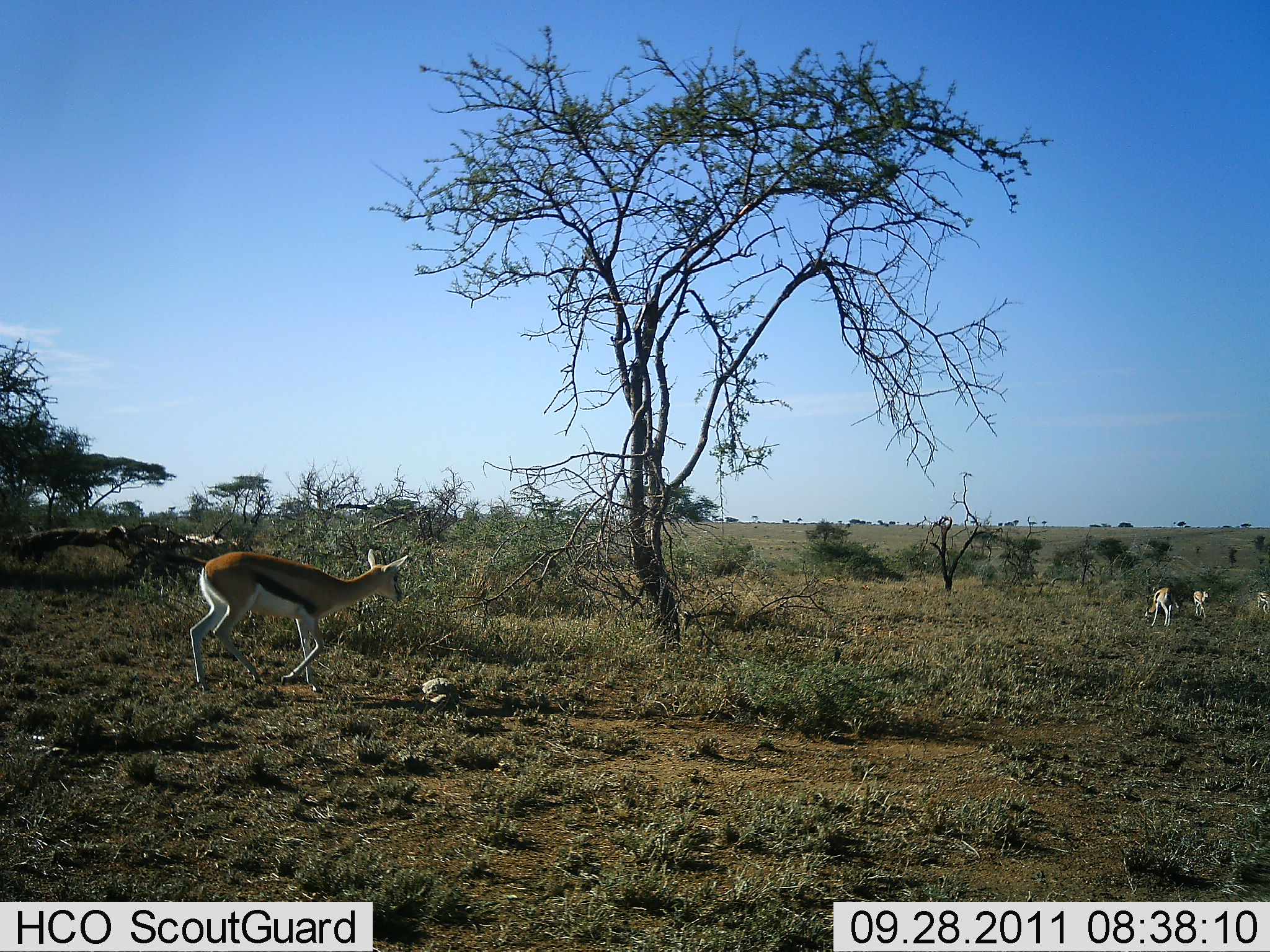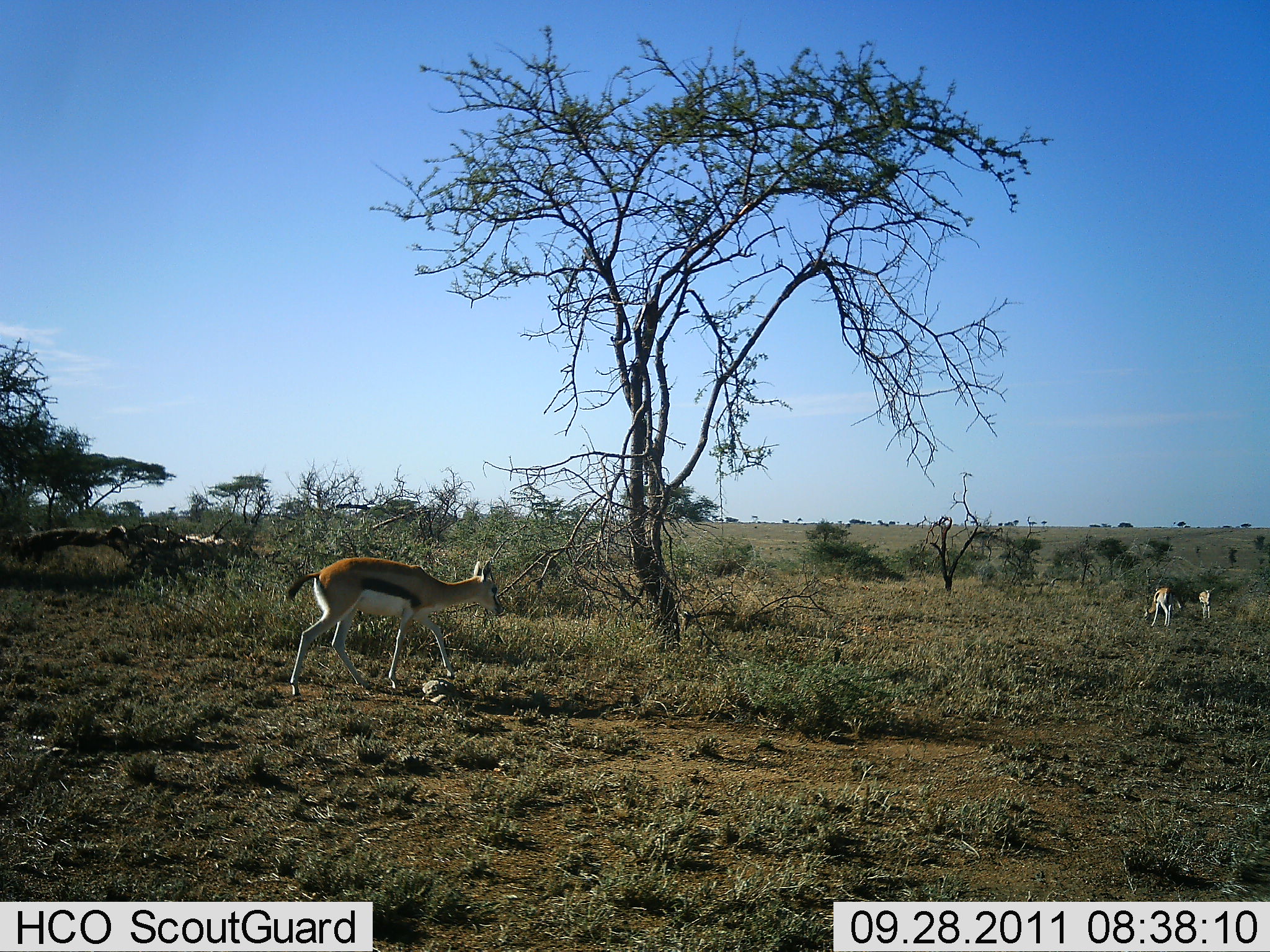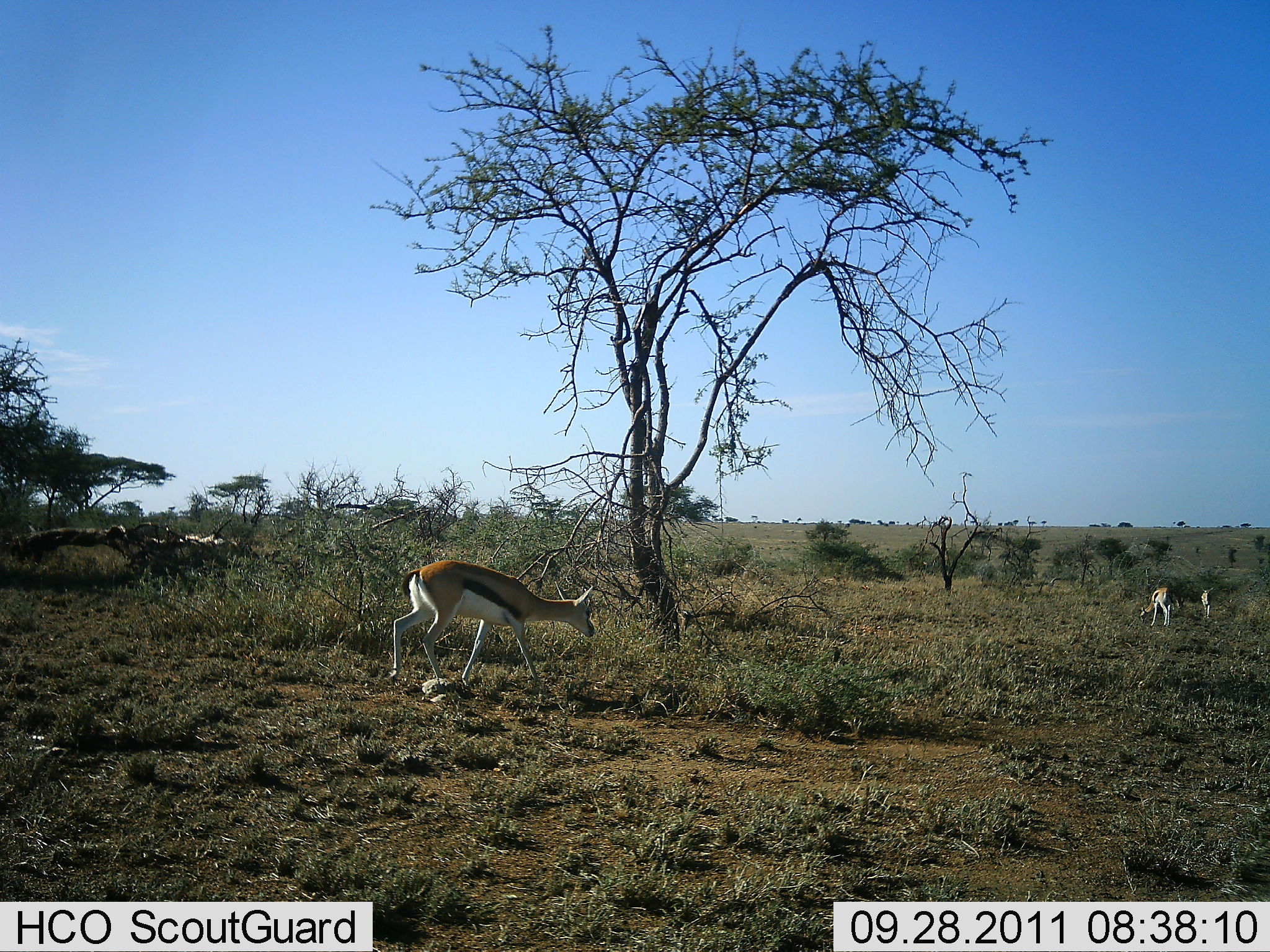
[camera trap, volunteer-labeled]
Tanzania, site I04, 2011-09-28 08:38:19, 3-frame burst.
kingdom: Animalia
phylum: Chordata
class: Mammalia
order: Artiodactyla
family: Bovidae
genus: Eudorcas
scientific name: Eudorcas thomsonii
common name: thomson's gazelle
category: gazellethomsons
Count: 4.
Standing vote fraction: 22%.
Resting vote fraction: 11%.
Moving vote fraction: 89%.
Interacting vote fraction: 0%.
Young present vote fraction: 0%.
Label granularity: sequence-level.